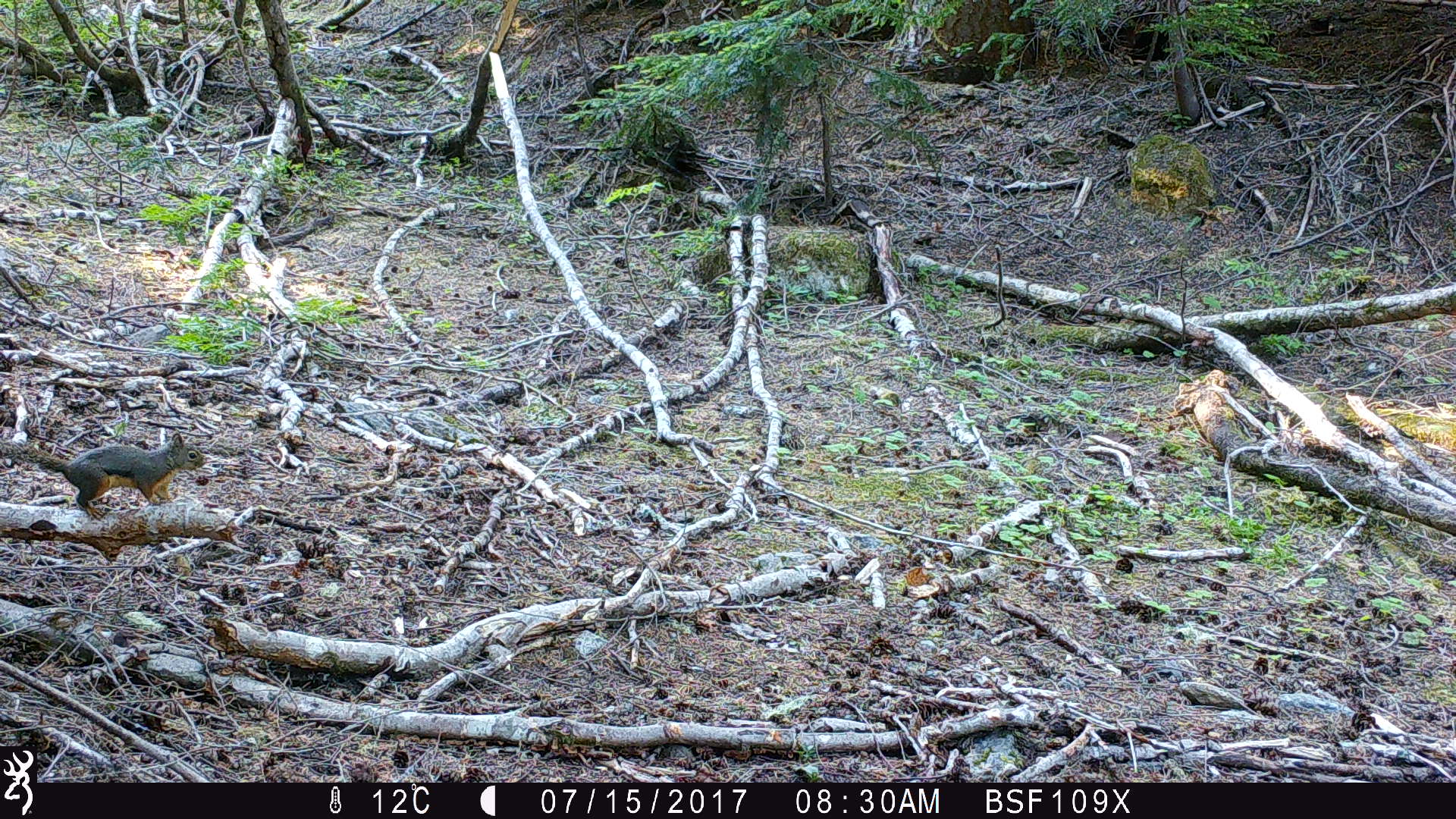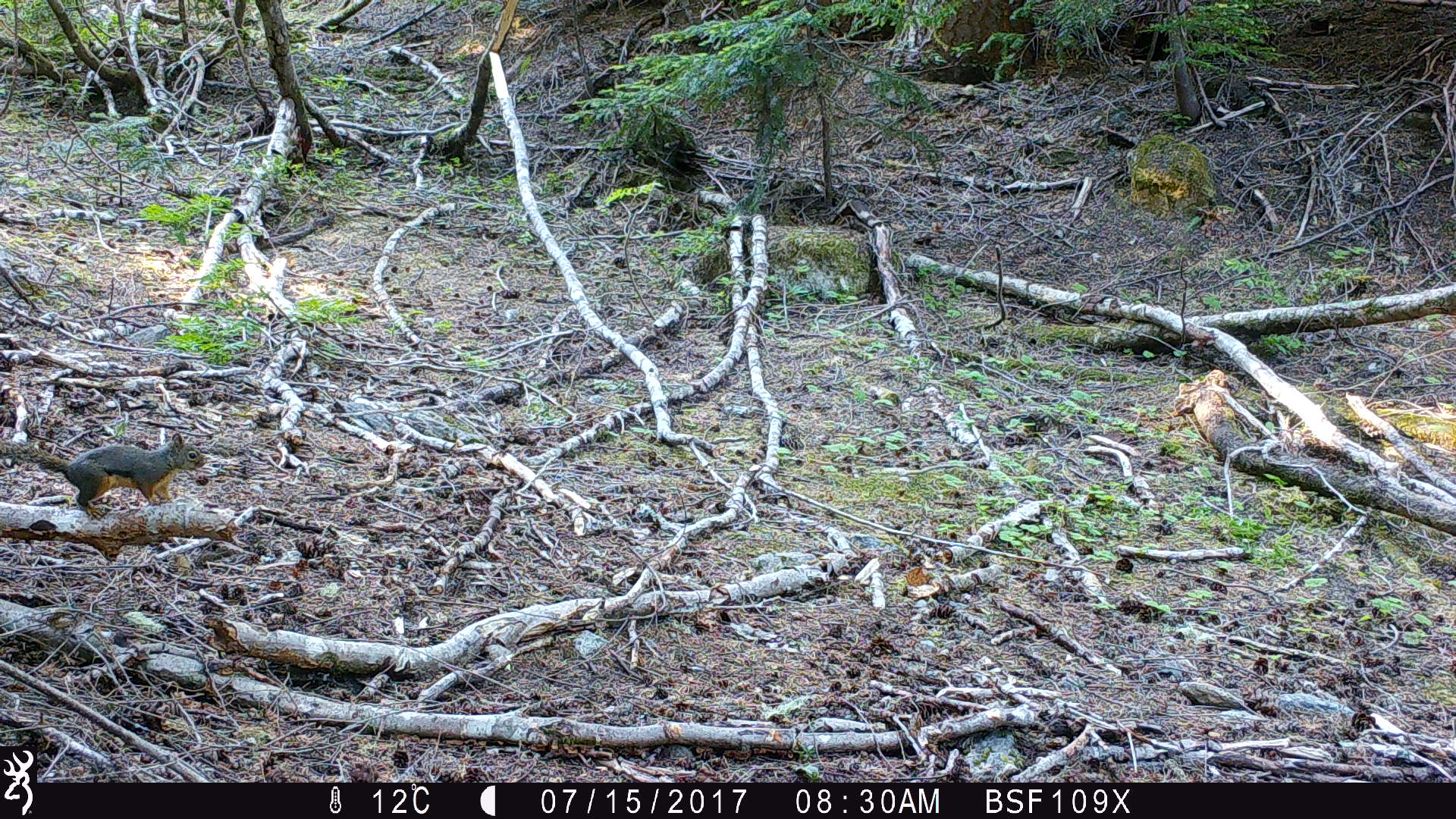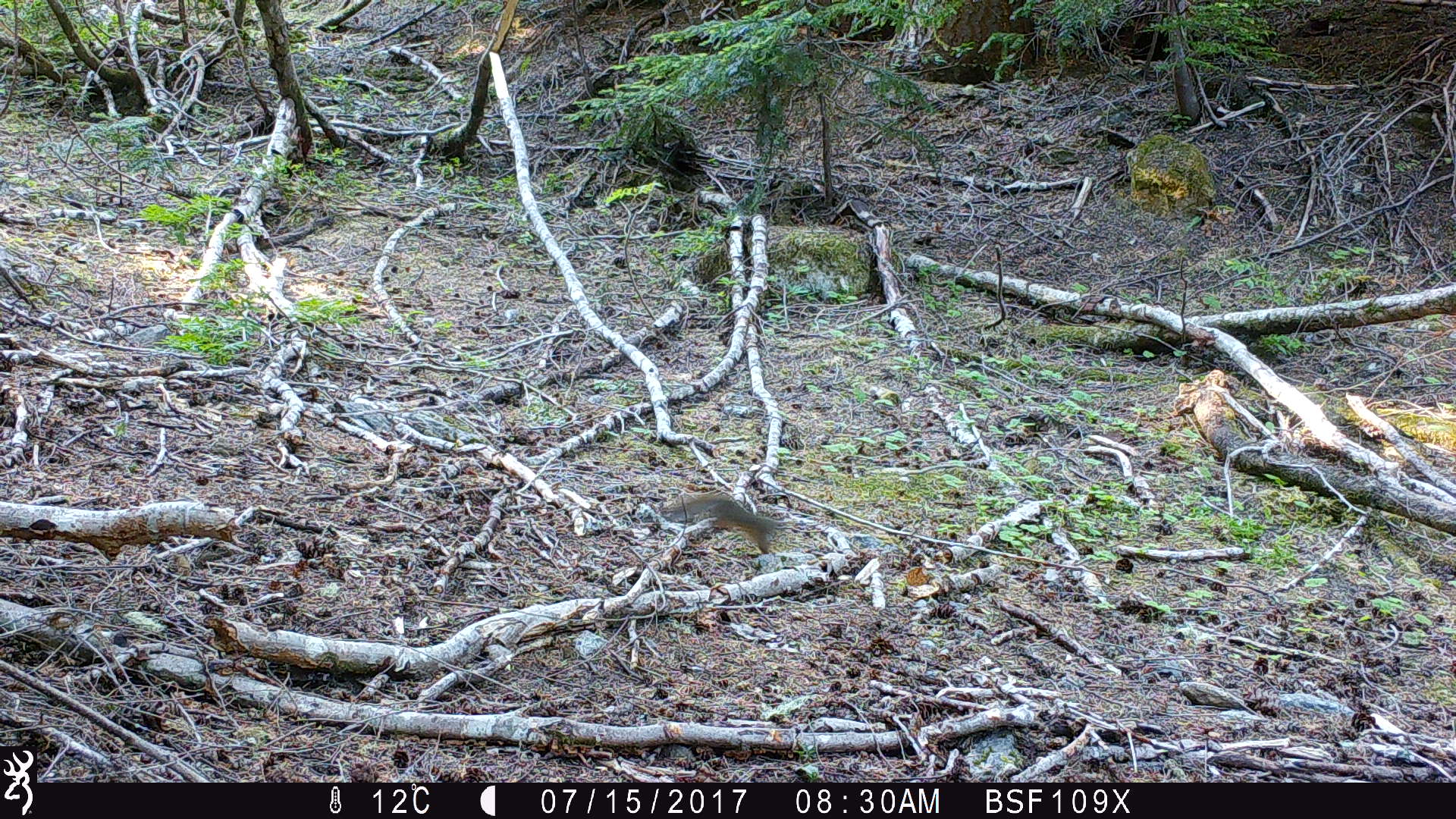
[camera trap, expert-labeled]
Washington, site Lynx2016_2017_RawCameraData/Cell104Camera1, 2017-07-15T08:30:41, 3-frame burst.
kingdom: Animalia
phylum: Chordata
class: Mammalia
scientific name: Mammalia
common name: small mammal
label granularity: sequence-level